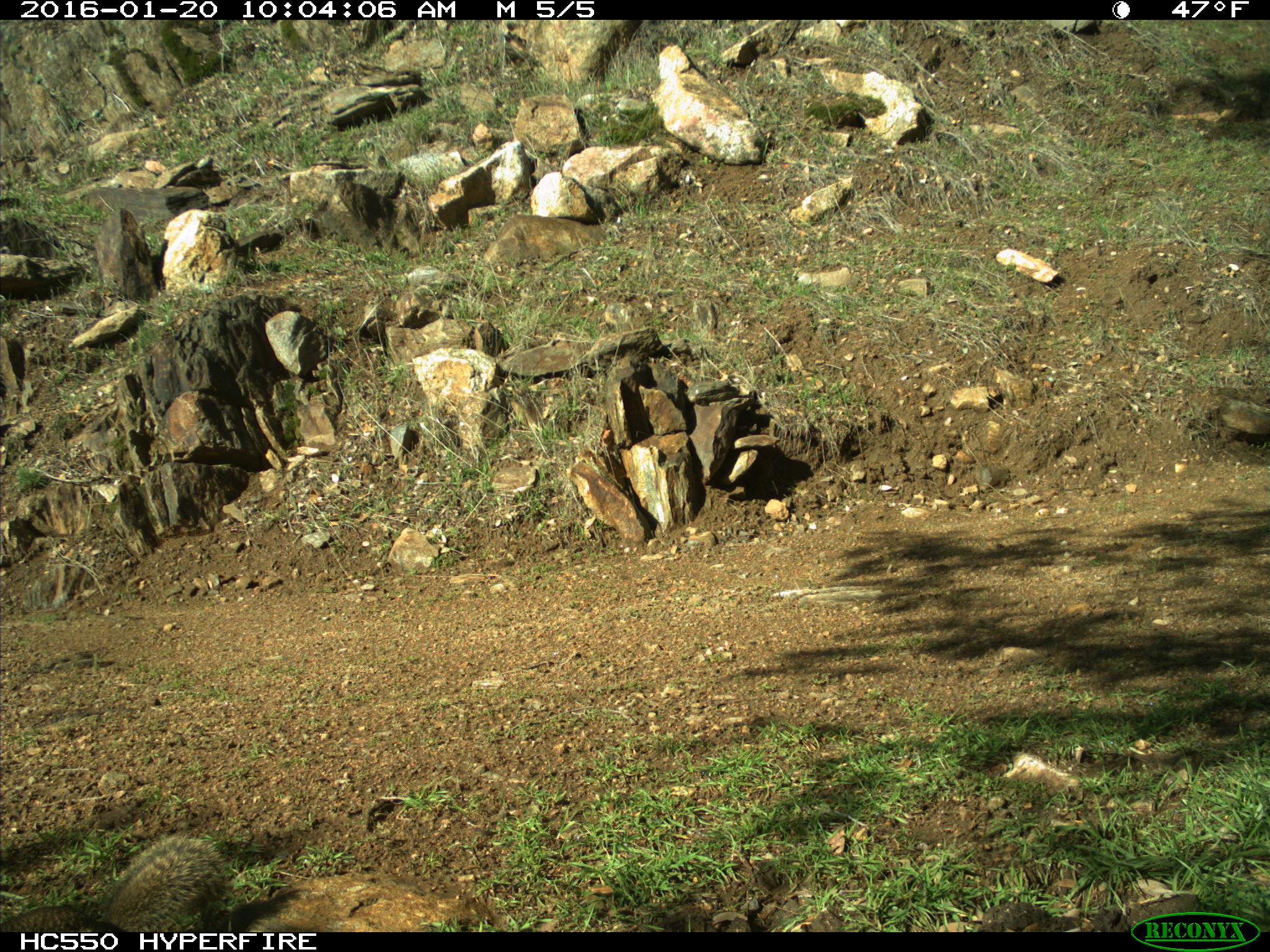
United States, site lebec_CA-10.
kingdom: Animalia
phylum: Chordata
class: Mammalia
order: Rodentia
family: Sciuridae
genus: Otospermophilus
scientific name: Otospermophilus beecheyi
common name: california ground squirrel